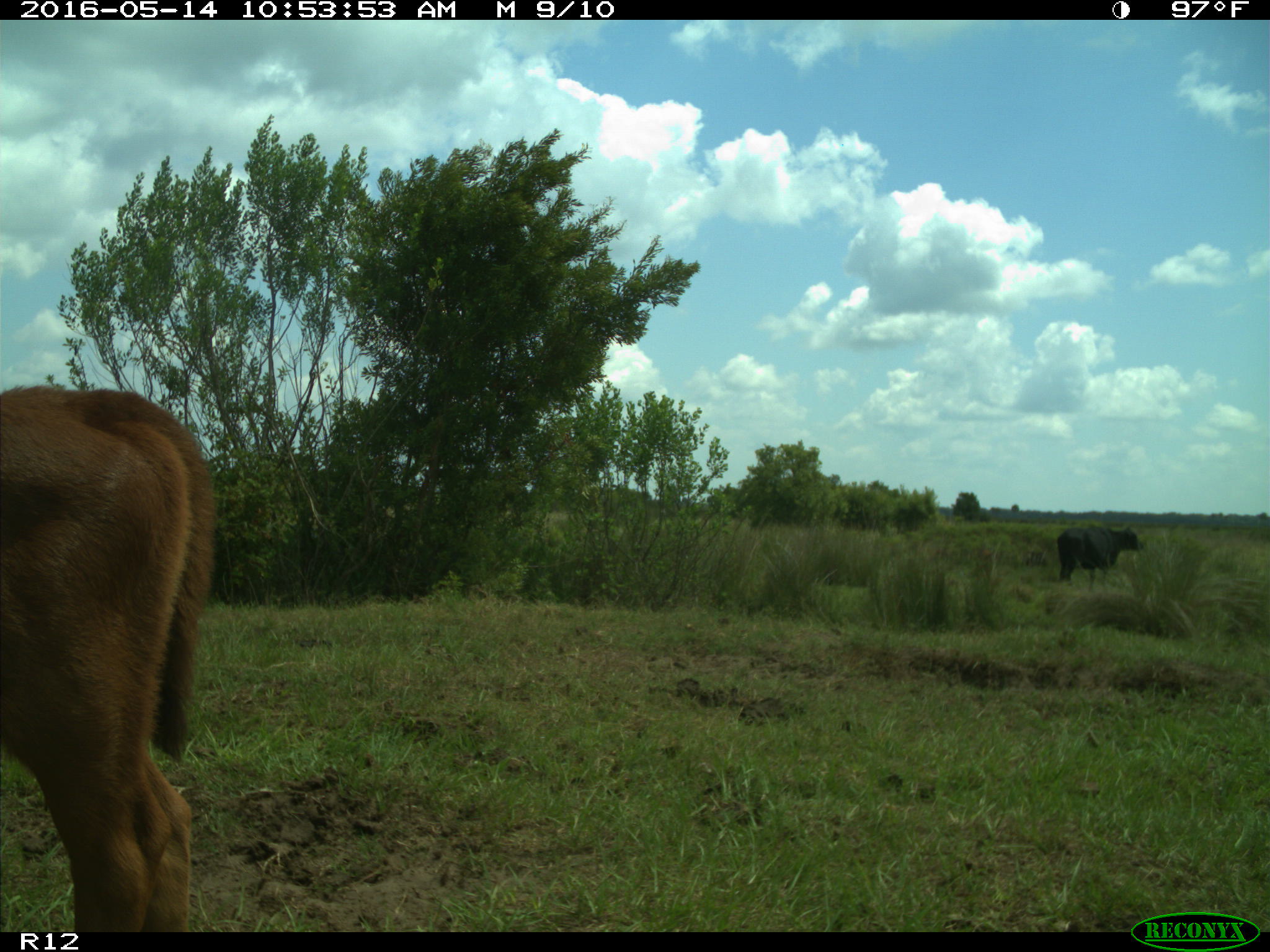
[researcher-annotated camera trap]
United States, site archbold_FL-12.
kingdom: Animalia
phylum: Chordata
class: Mammalia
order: Artiodactyla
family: Bovidae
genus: Bos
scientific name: Bos taurus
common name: domestic cow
Bos taurus (domestic cow).